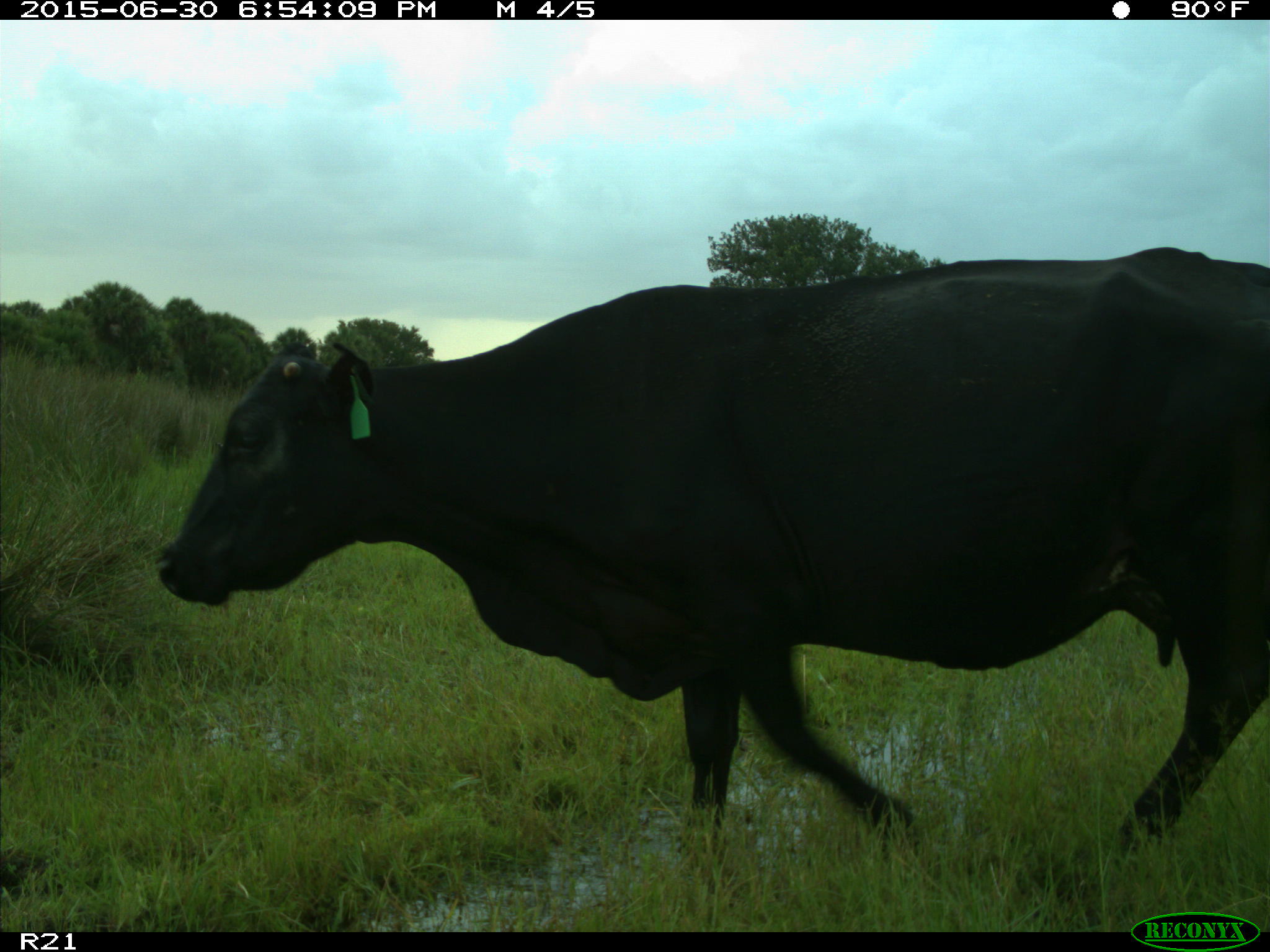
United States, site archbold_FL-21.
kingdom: Animalia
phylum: Chordata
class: Mammalia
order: Artiodactyla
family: Bovidae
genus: Bos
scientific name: Bos taurus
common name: domestic cow